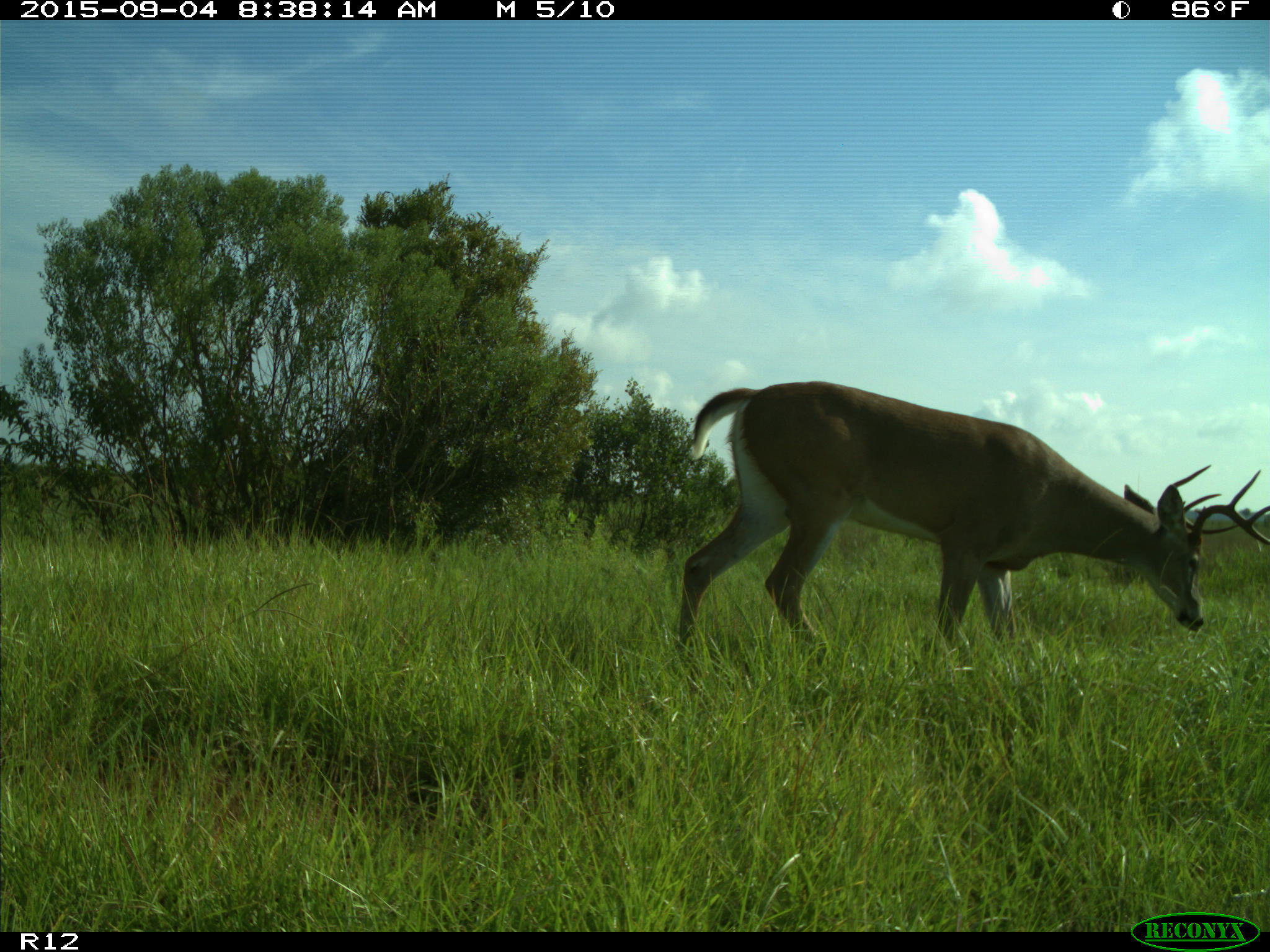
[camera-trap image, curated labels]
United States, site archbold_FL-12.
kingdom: Animalia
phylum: Chordata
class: Mammalia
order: Artiodactyla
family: Cervidae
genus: Odocoileus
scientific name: Odocoileus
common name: deer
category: unidentified deer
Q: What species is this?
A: Unidentified deer (deer) (Odocoileus).